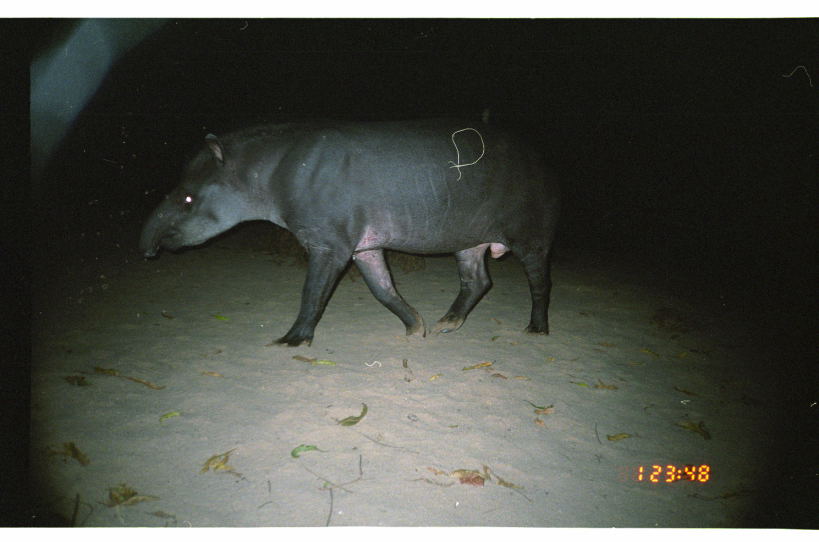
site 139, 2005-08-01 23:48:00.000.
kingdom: Animalia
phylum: Chordata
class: Mammalia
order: Perissodactyla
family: Tapiridae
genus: Tapirus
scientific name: Tapirus terrestris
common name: south american tapir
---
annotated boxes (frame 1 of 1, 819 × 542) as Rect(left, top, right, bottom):
tapirus terrestris: Rect(136, 114, 563, 350)